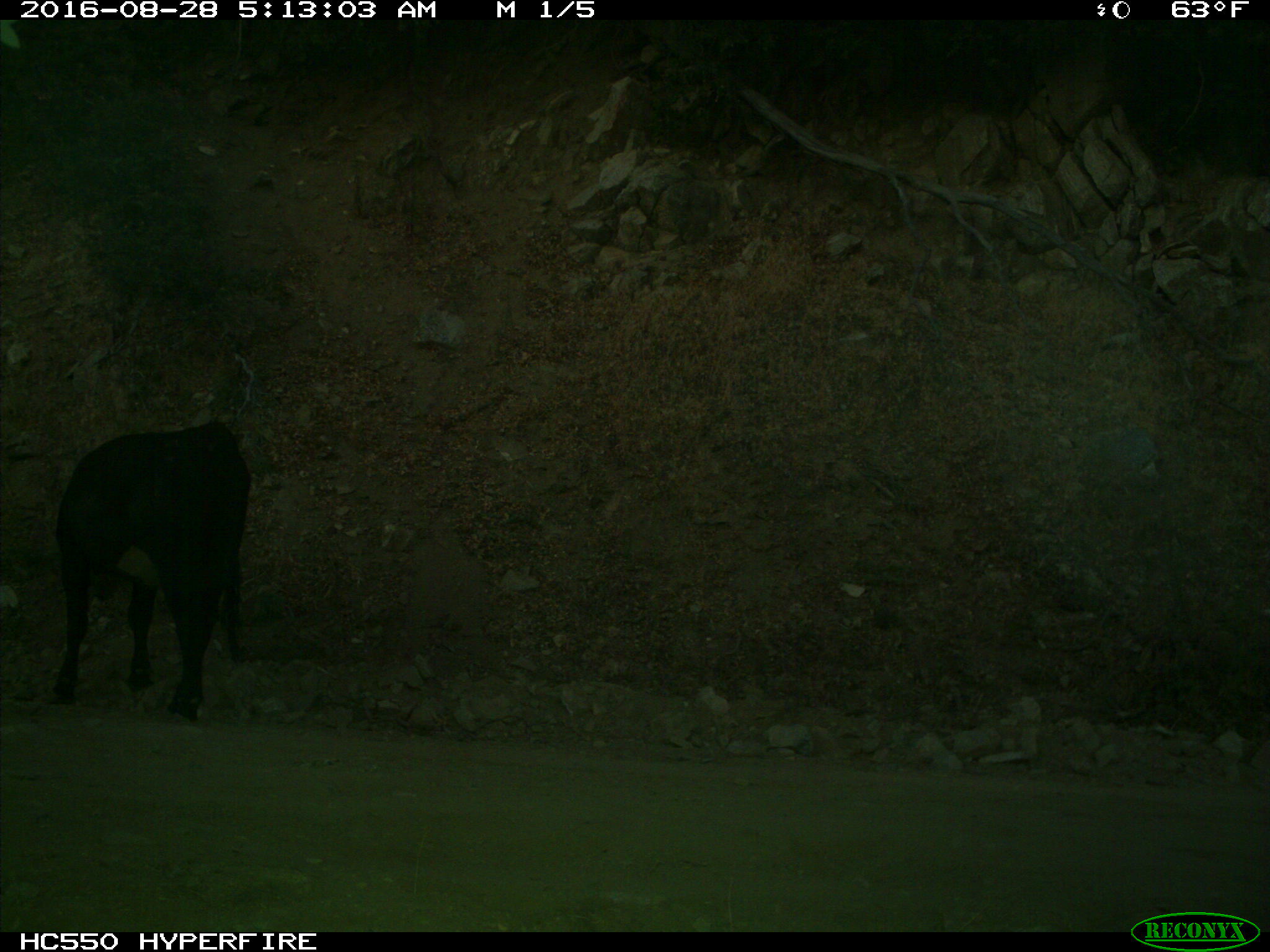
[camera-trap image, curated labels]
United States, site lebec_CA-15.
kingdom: Animalia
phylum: Chordata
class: Mammalia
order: Artiodactyla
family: Bovidae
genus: Bos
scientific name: Bos taurus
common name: domestic cow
Bos taurus (domestic cow).